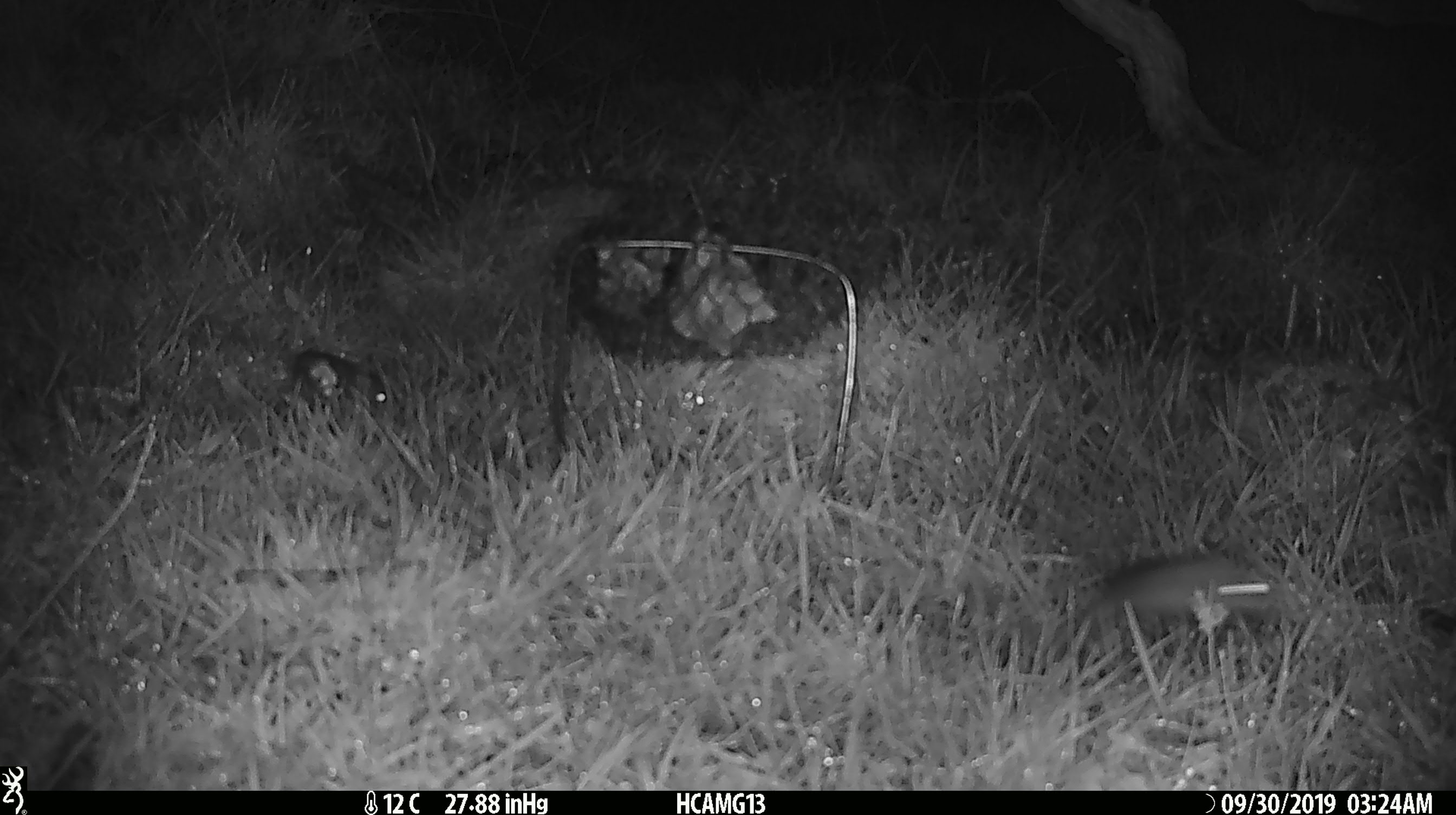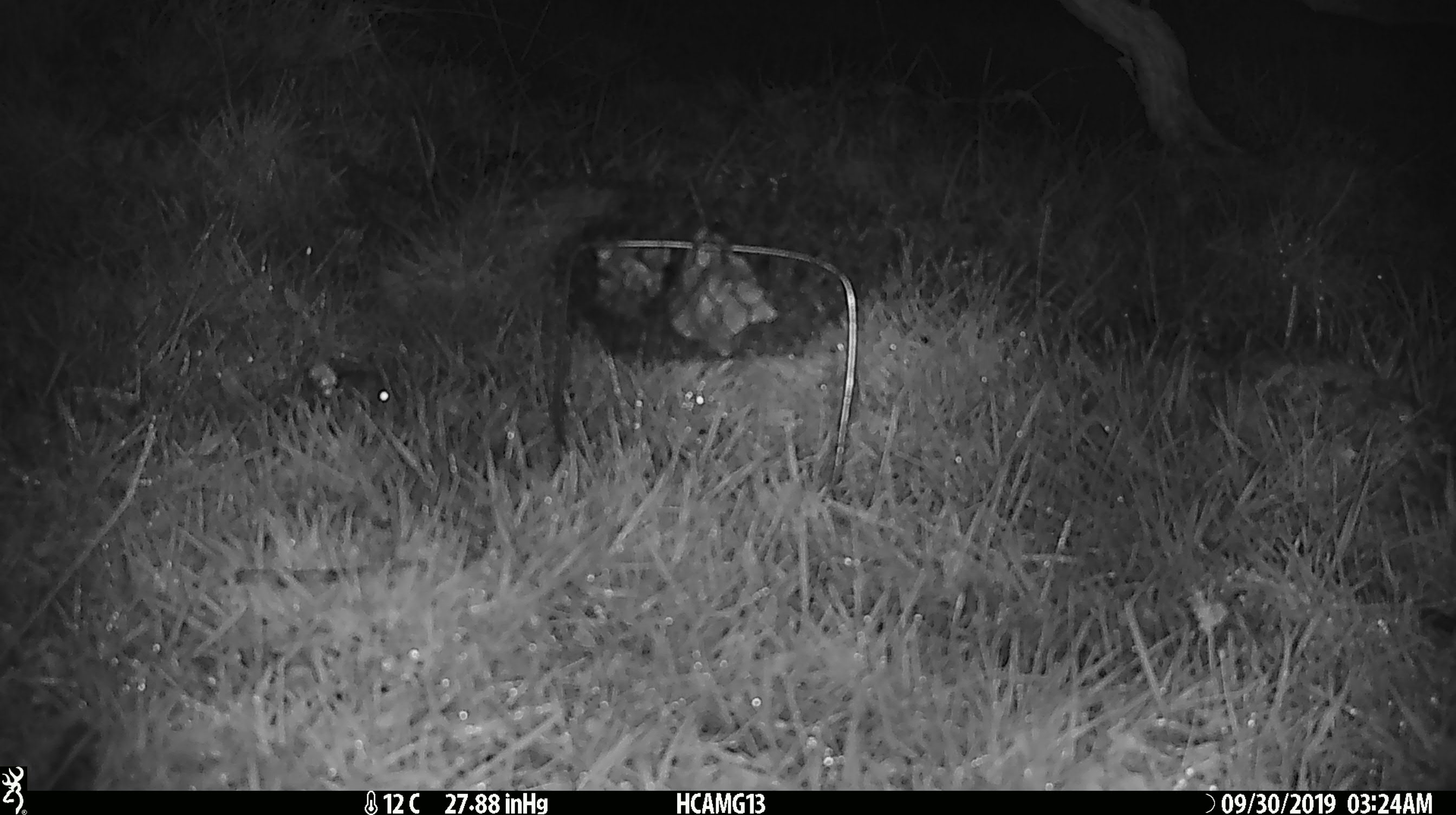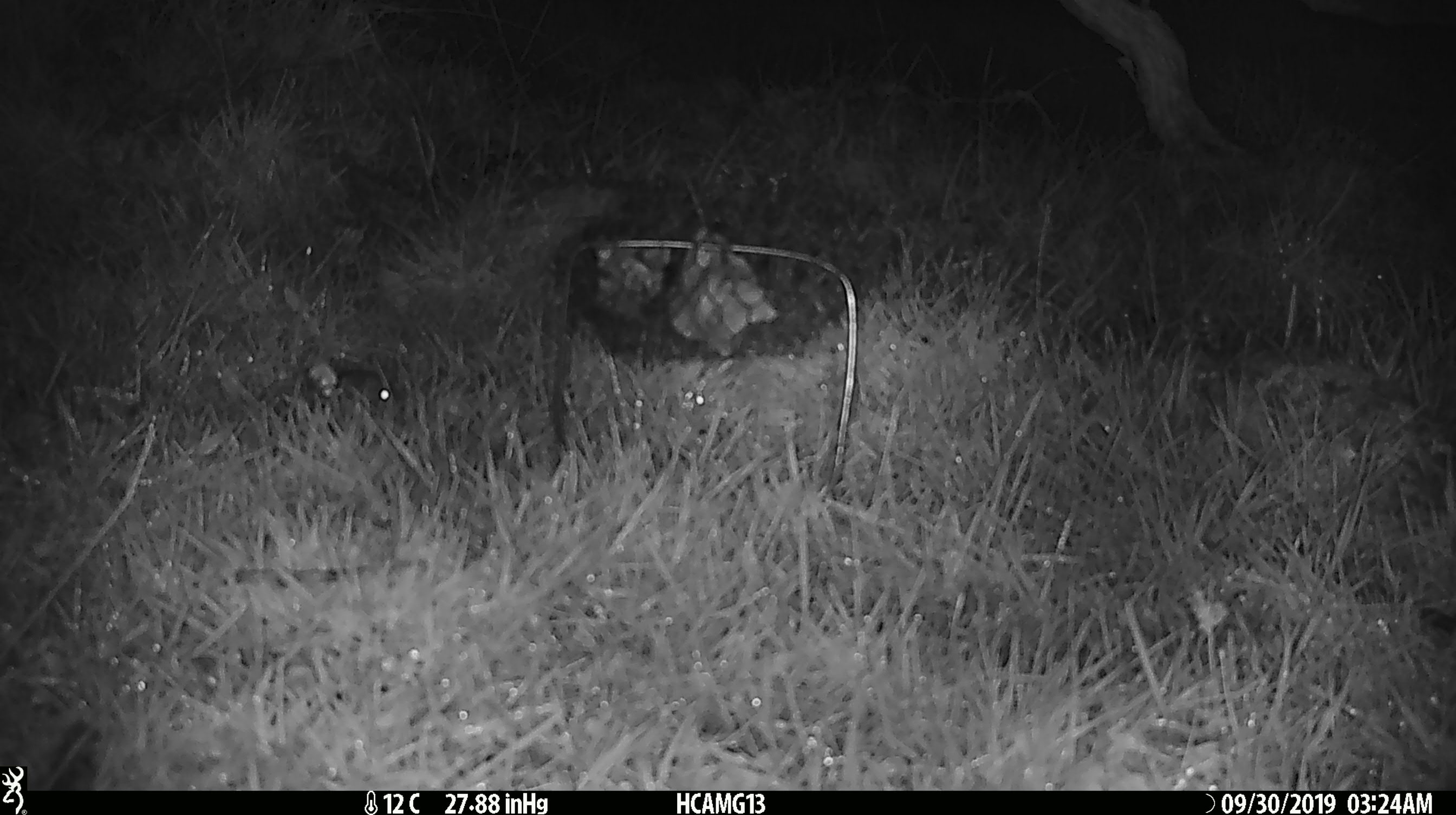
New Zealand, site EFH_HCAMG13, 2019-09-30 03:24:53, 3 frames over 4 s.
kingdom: Animalia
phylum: Chordata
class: Mammalia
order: Rodentia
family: Muridae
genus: Mus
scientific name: Mus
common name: mouse